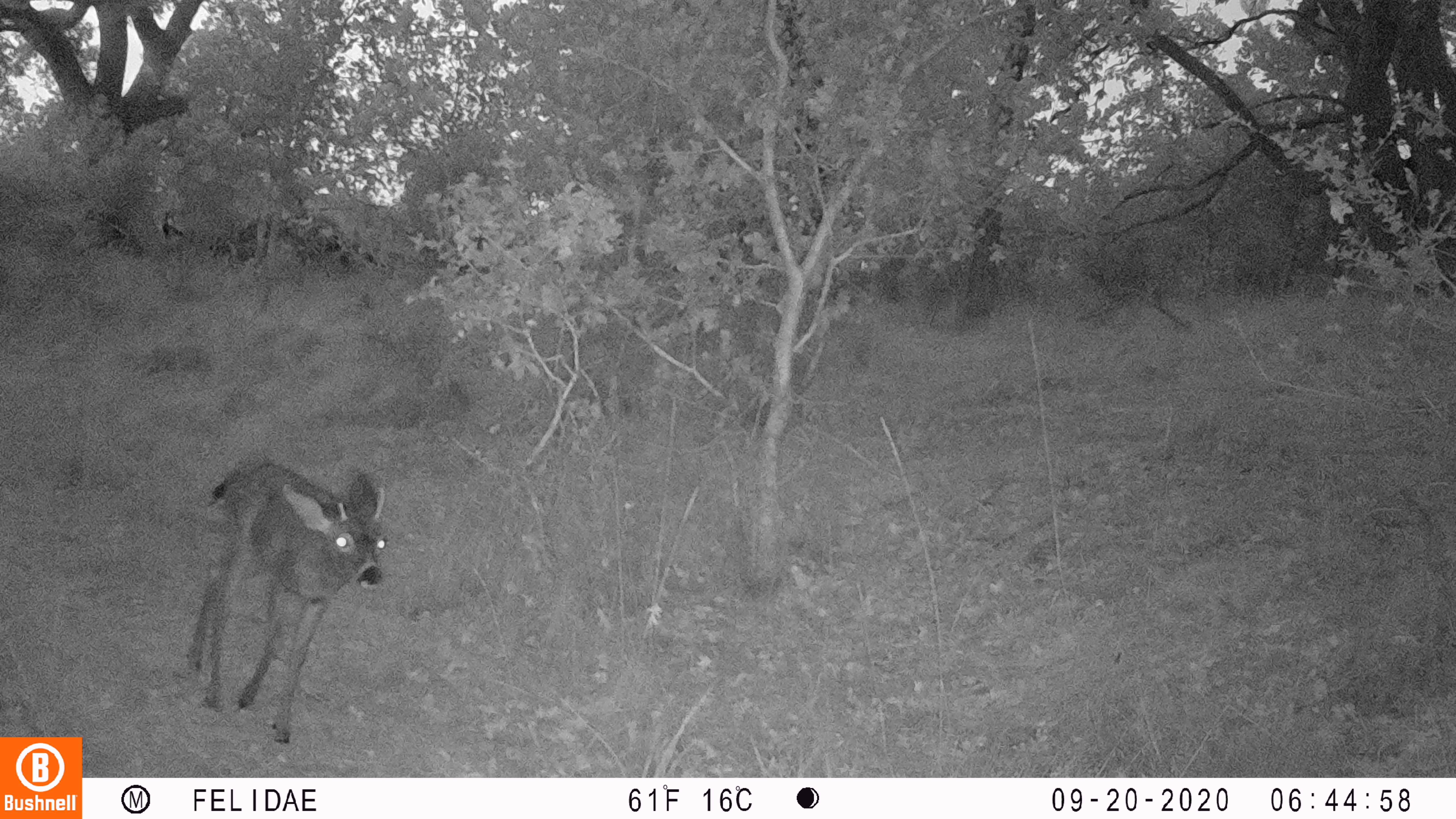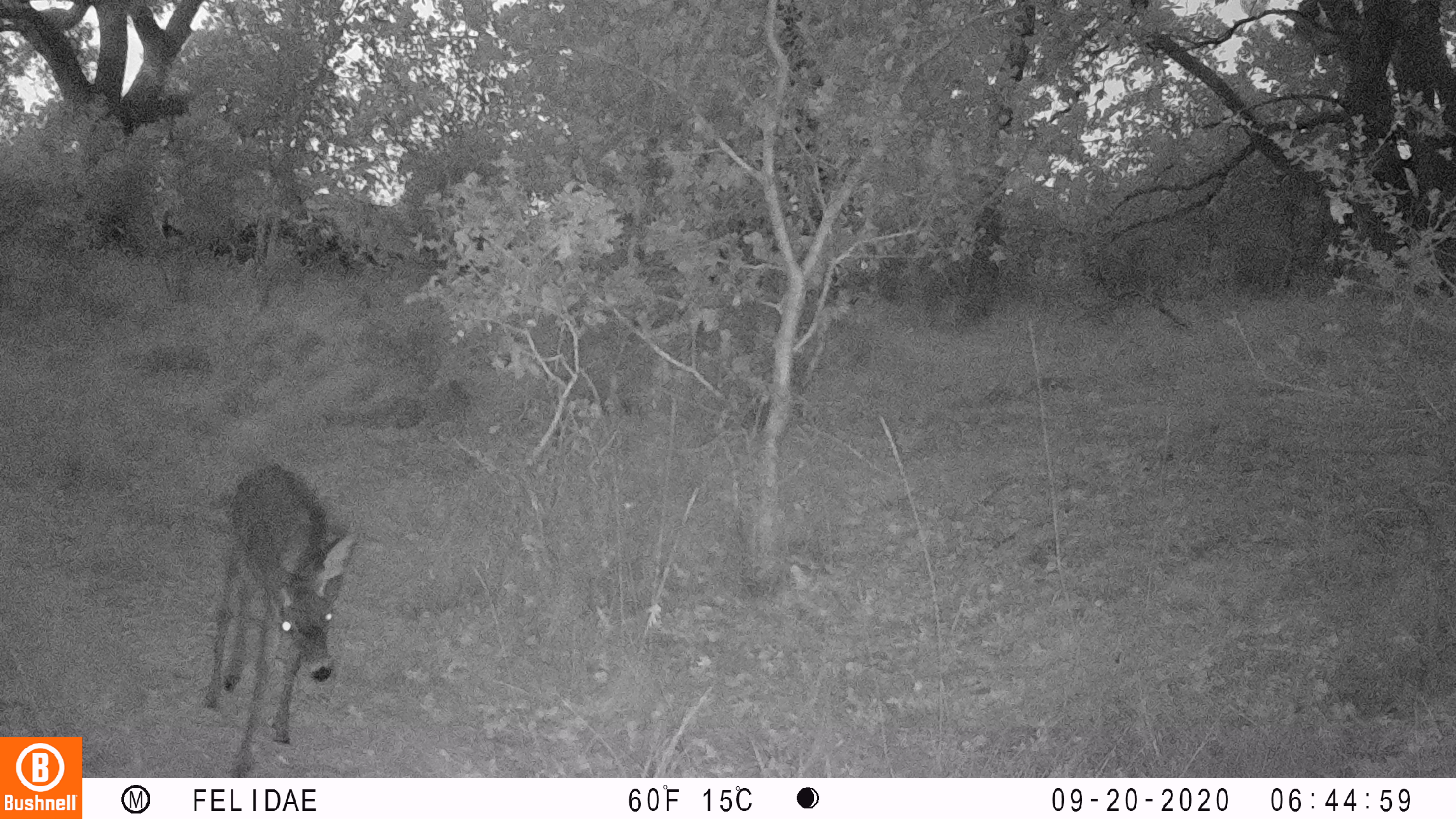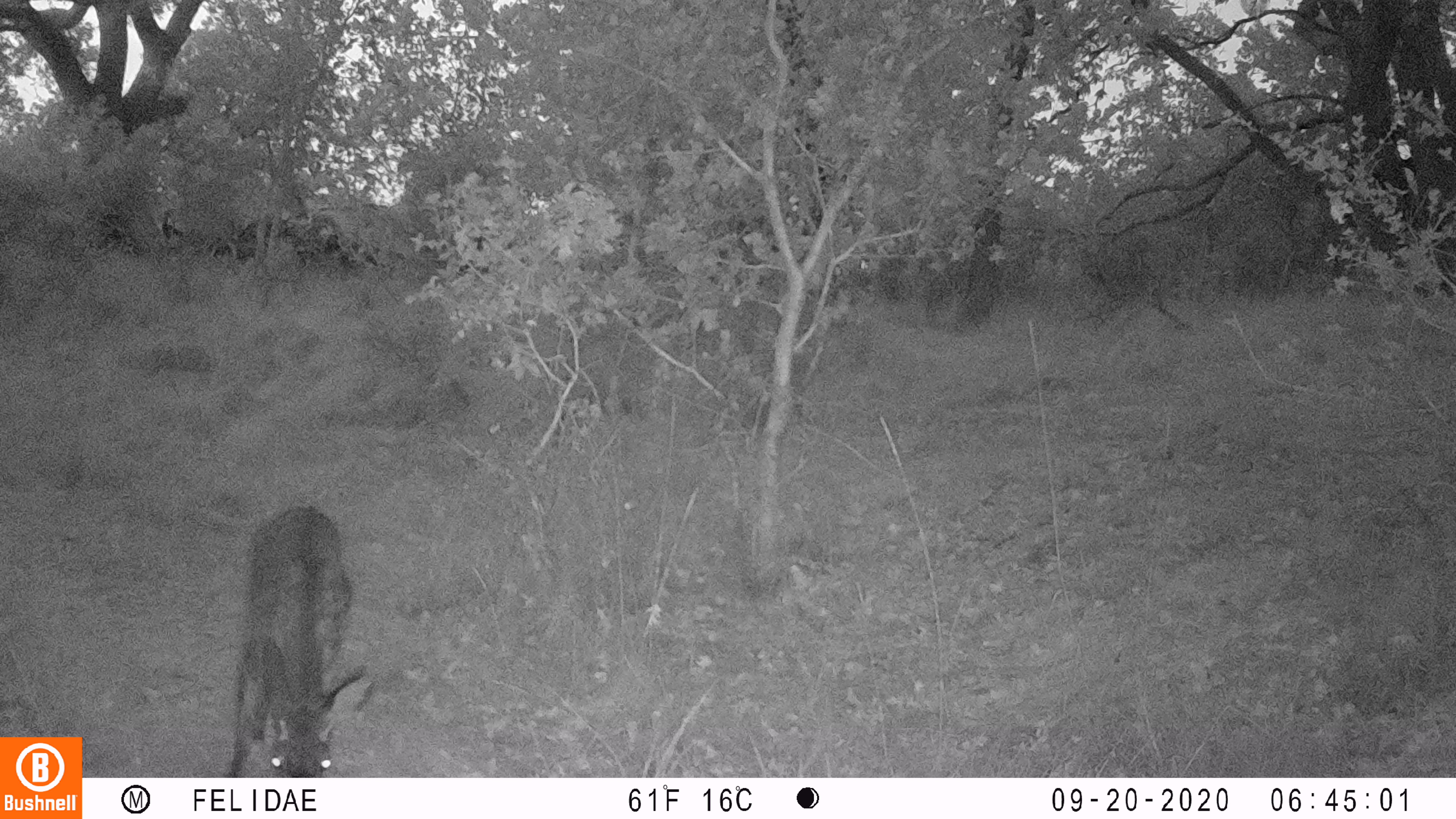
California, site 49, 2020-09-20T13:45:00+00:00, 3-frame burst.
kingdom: Animalia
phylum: Chordata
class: Mammalia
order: Artiodactyla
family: Cervidae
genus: Odocoileus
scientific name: Odocoileus hemionus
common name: mule deer